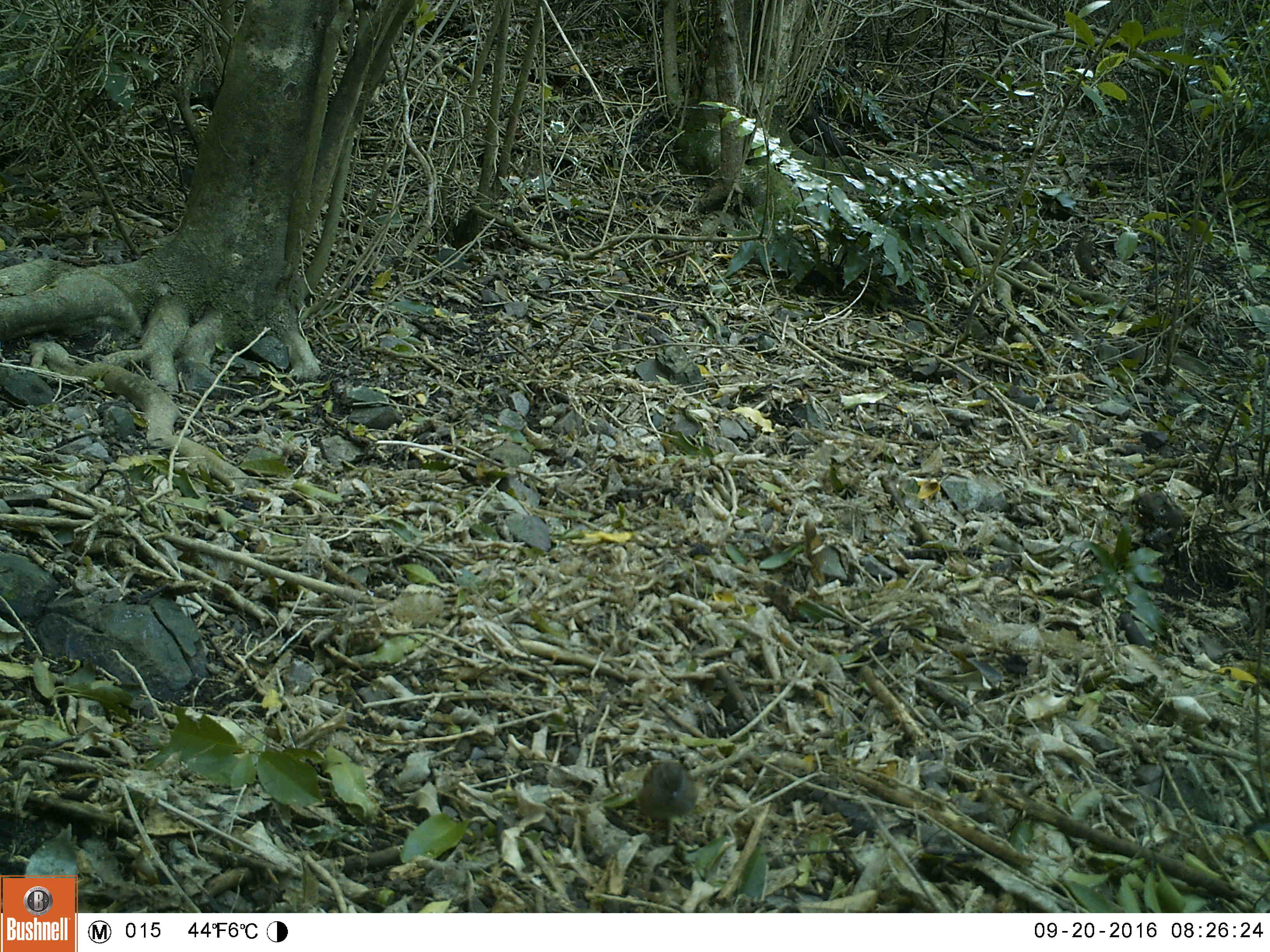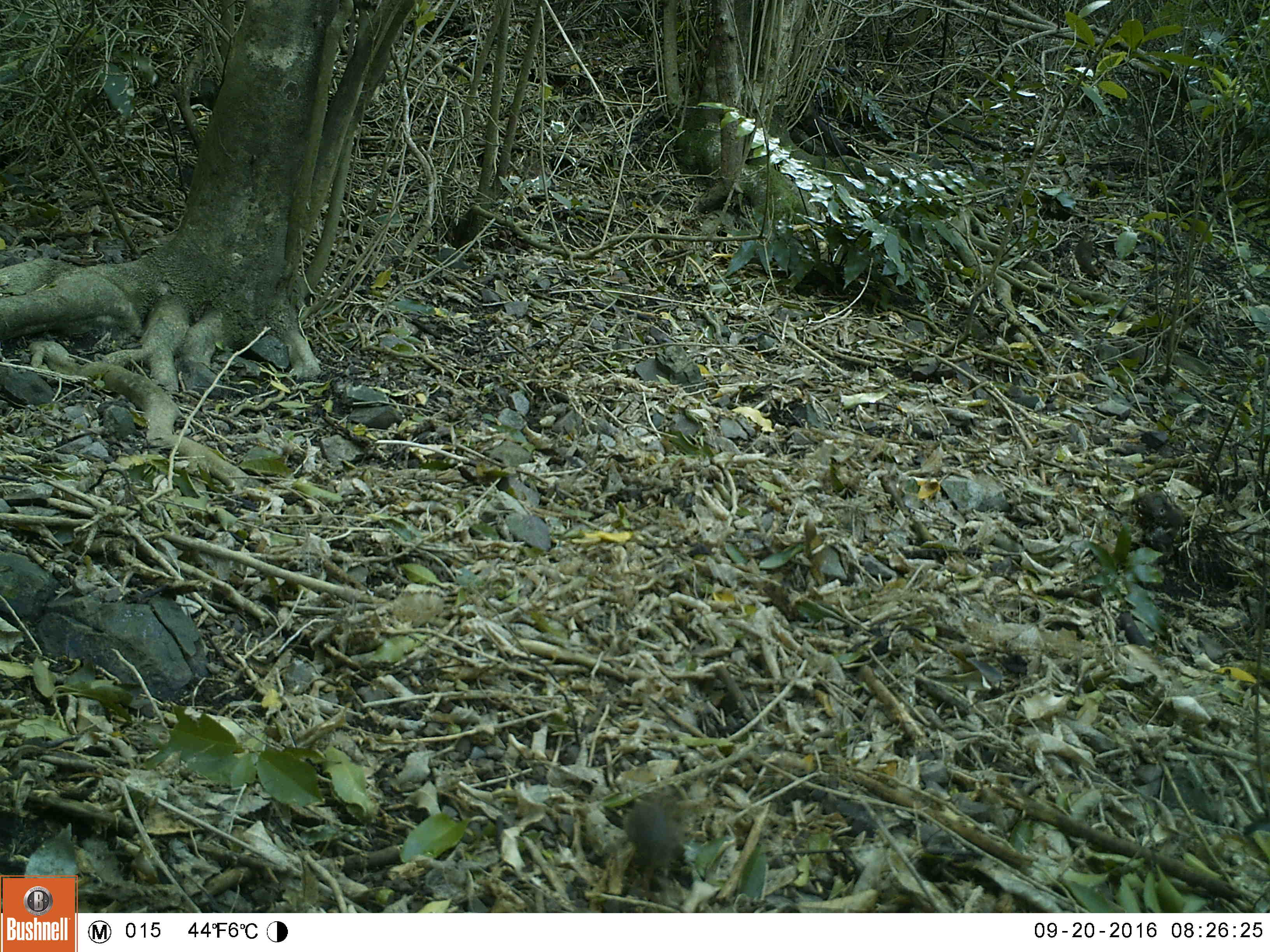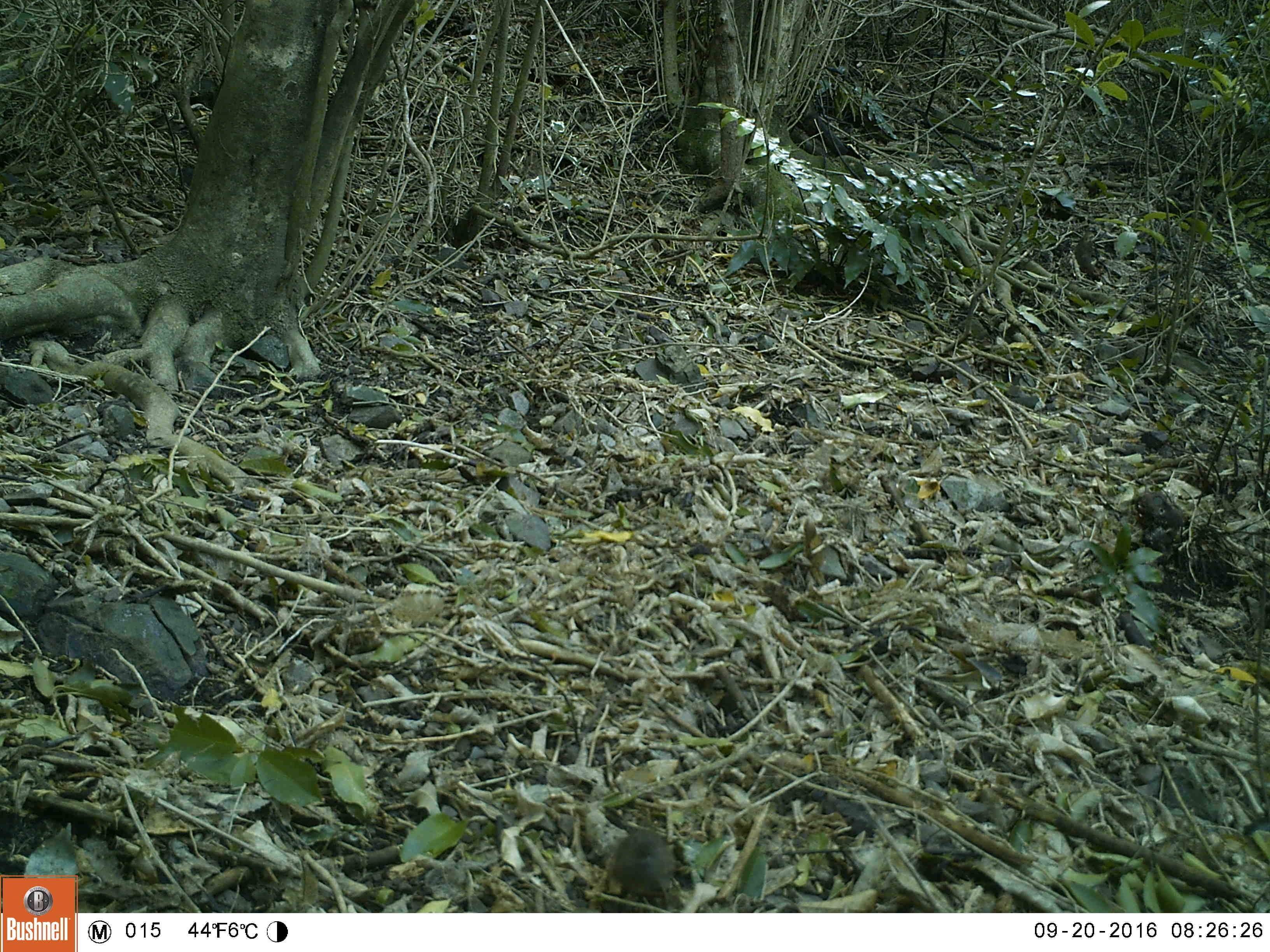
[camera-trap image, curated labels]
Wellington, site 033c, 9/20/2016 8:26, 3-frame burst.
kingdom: Animalia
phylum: Chordata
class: Aves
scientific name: Aves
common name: bird